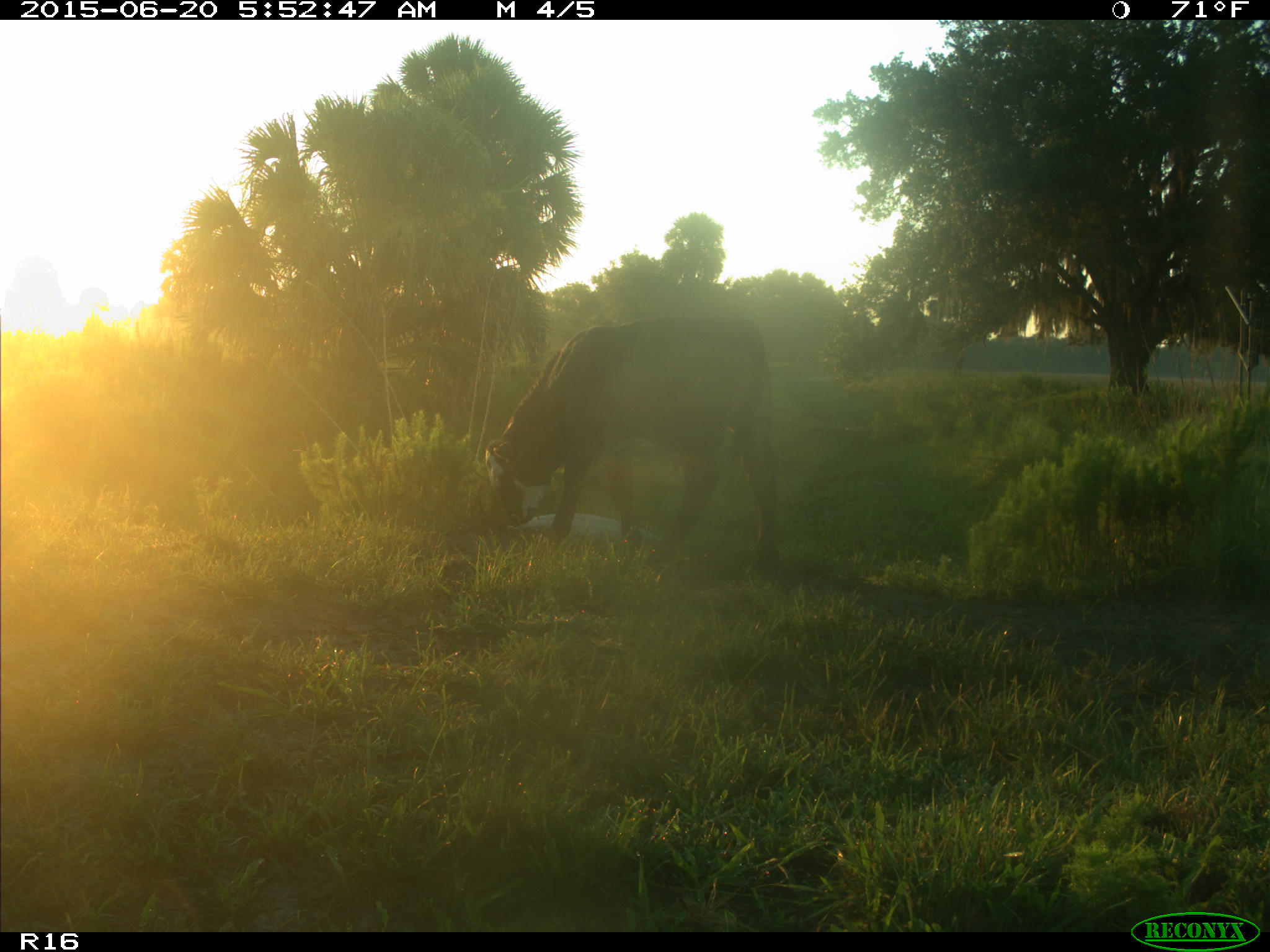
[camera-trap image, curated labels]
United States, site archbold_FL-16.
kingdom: Animalia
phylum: Chordata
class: Mammalia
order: Artiodactyla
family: Bovidae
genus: Bos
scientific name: Bos taurus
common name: domestic cow